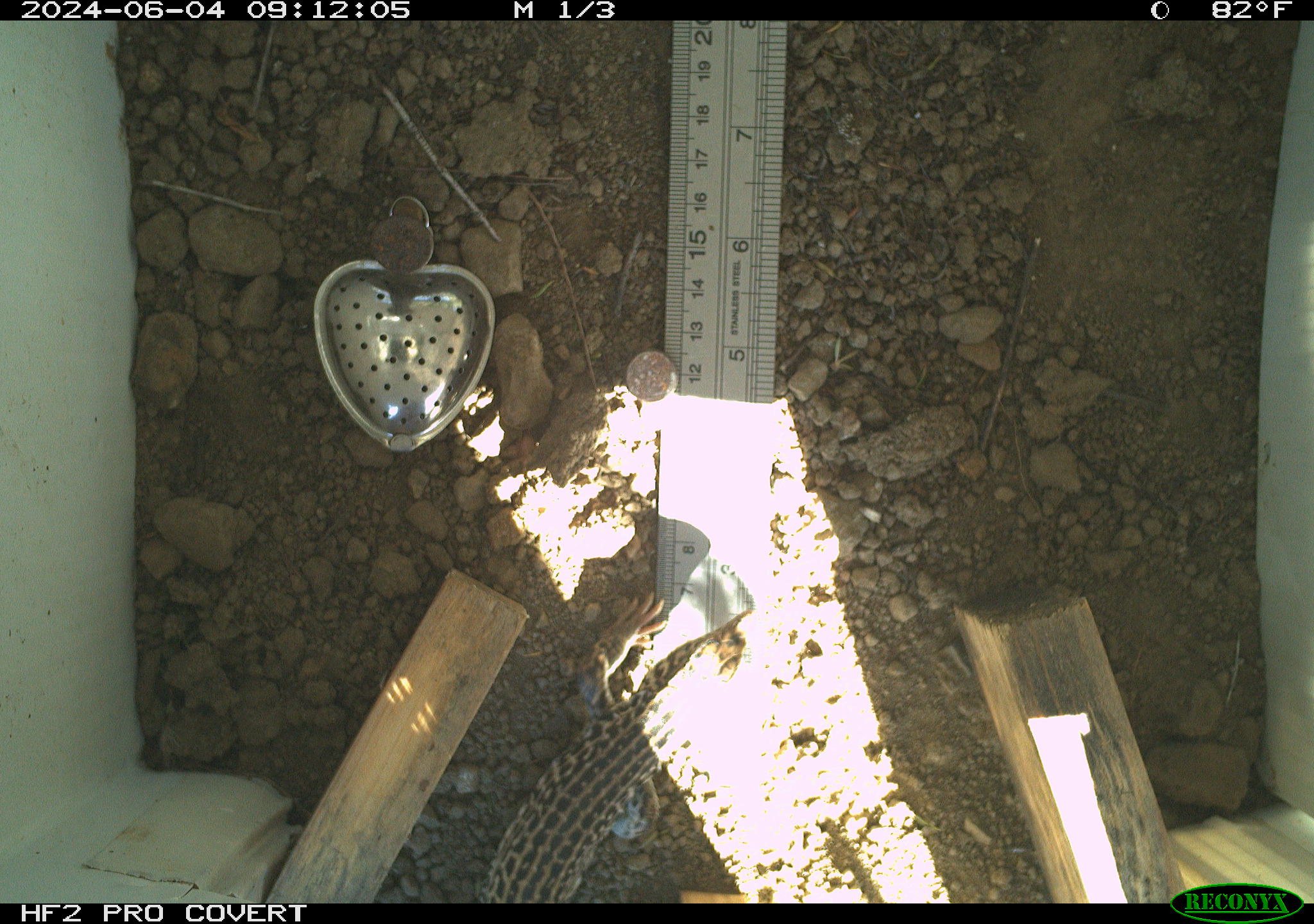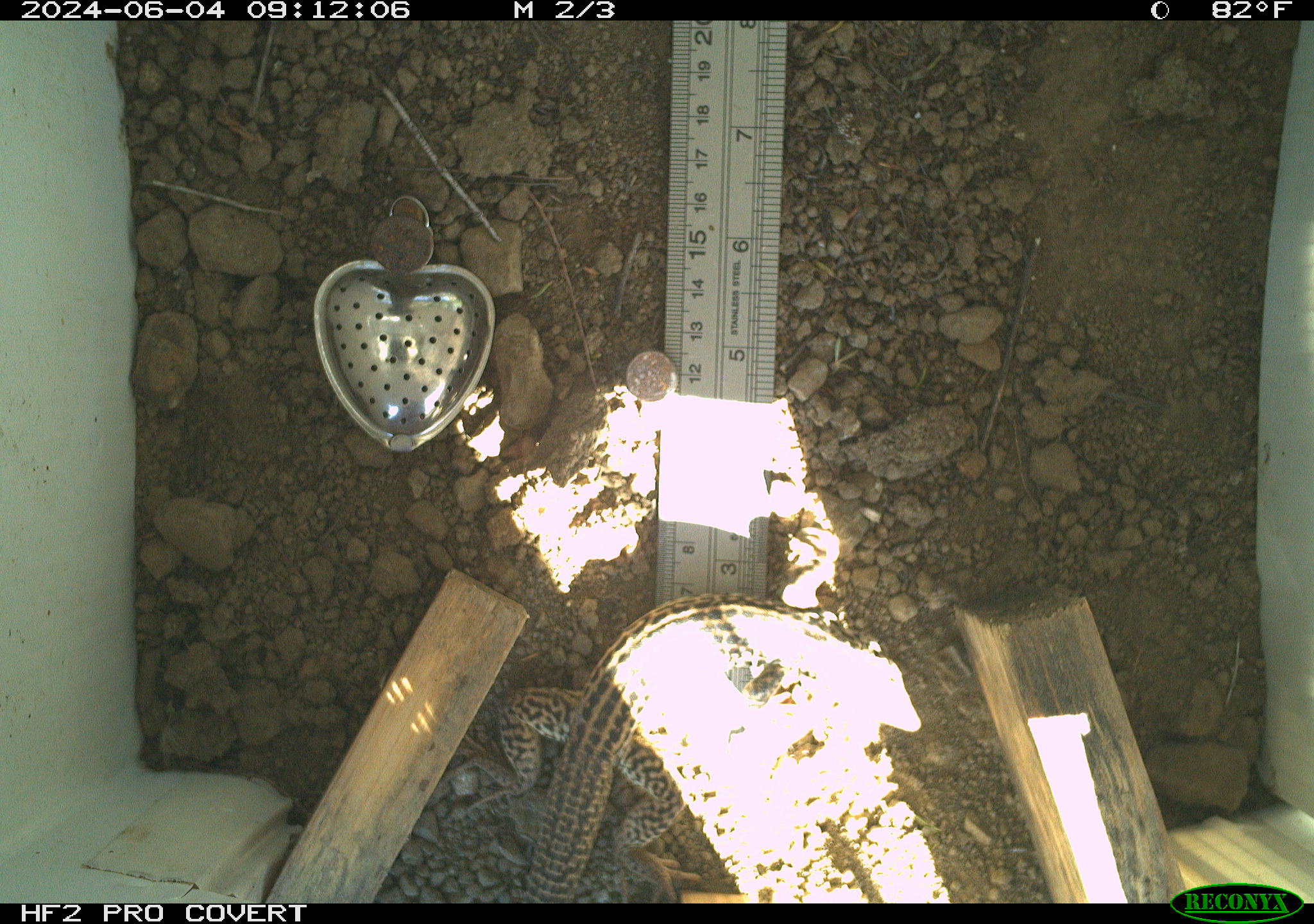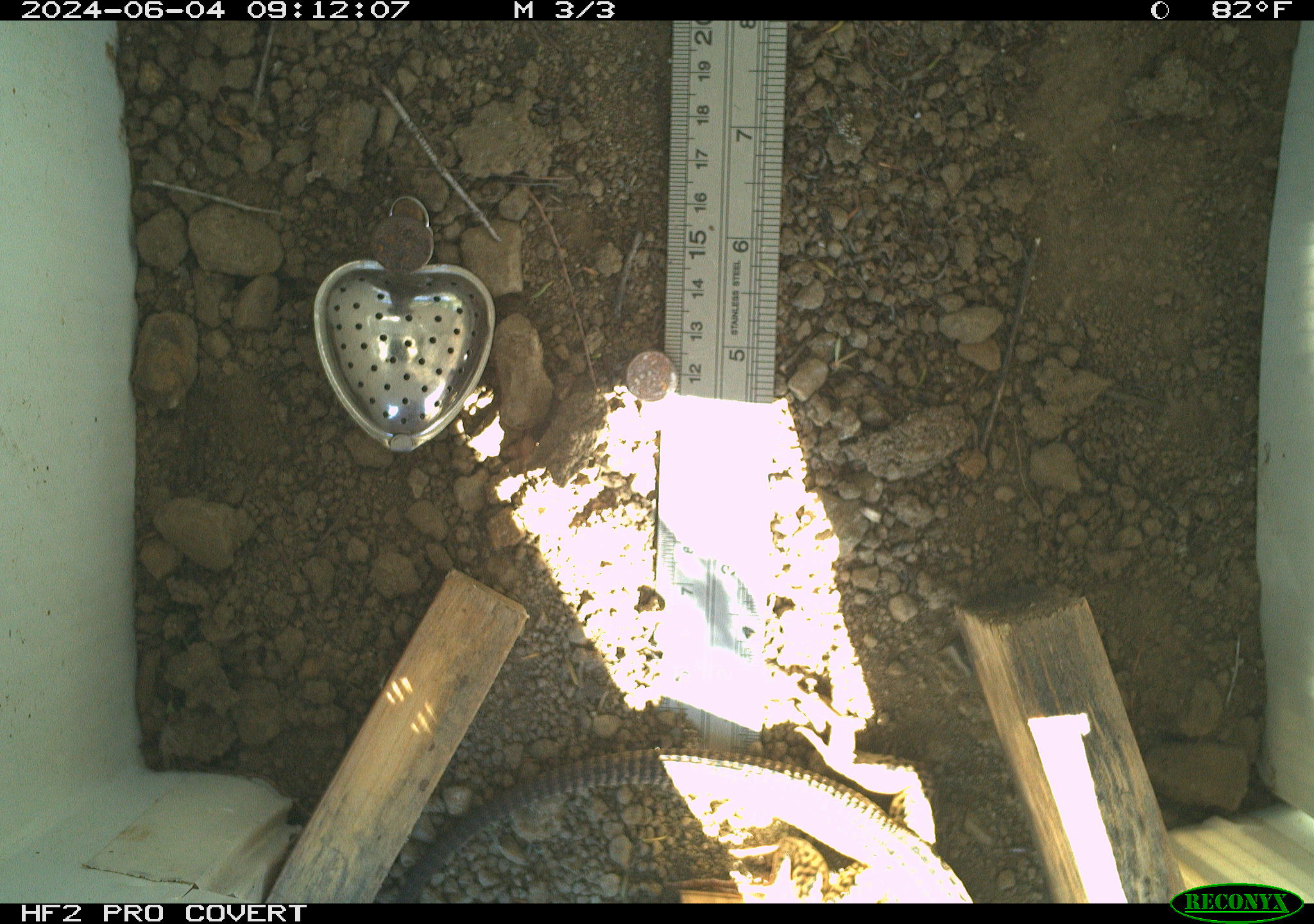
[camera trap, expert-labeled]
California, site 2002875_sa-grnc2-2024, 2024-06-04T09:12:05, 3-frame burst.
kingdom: Animalia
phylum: Chordata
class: Reptilia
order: Squamata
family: Teiidae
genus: Aspidoscelis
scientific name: Aspidoscelis tigris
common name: western whiptail